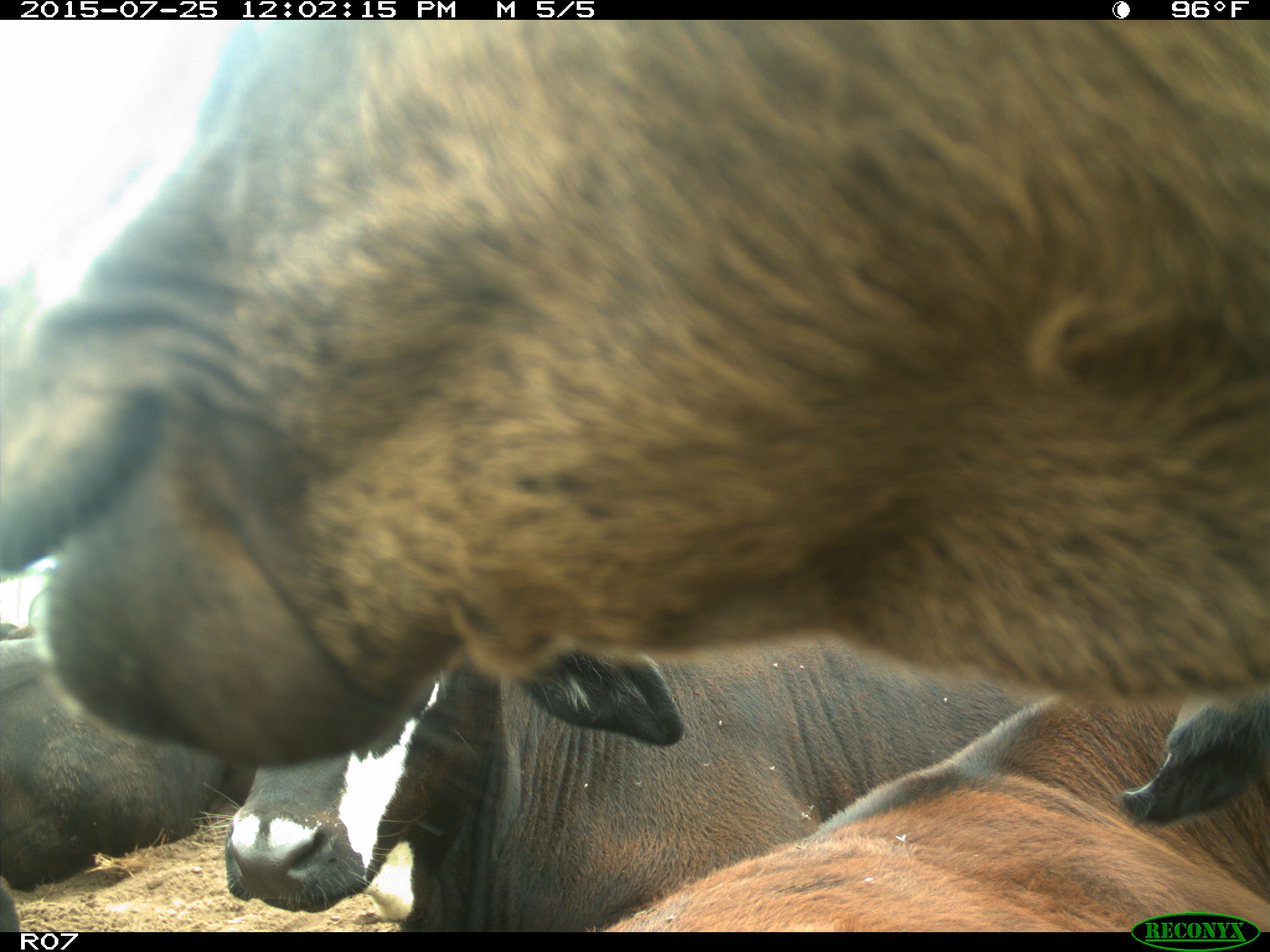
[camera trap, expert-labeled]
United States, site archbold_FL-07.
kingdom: Animalia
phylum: Chordata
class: Mammalia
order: Artiodactyla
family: Bovidae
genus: Bos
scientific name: Bos taurus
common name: domestic cow